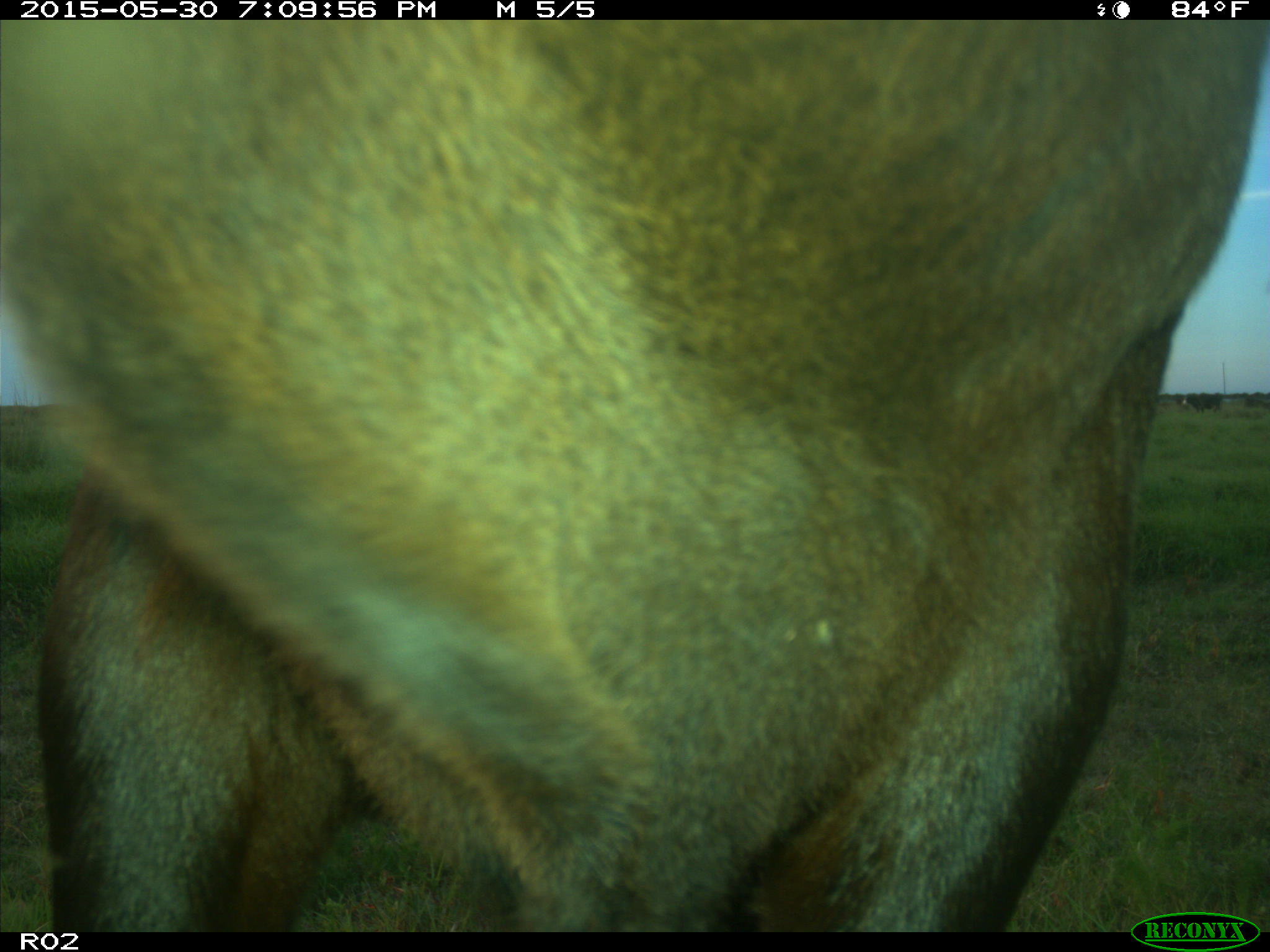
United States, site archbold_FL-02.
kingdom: Animalia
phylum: Chordata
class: Mammalia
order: Artiodactyla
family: Bovidae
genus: Bos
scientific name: Bos taurus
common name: domestic cow